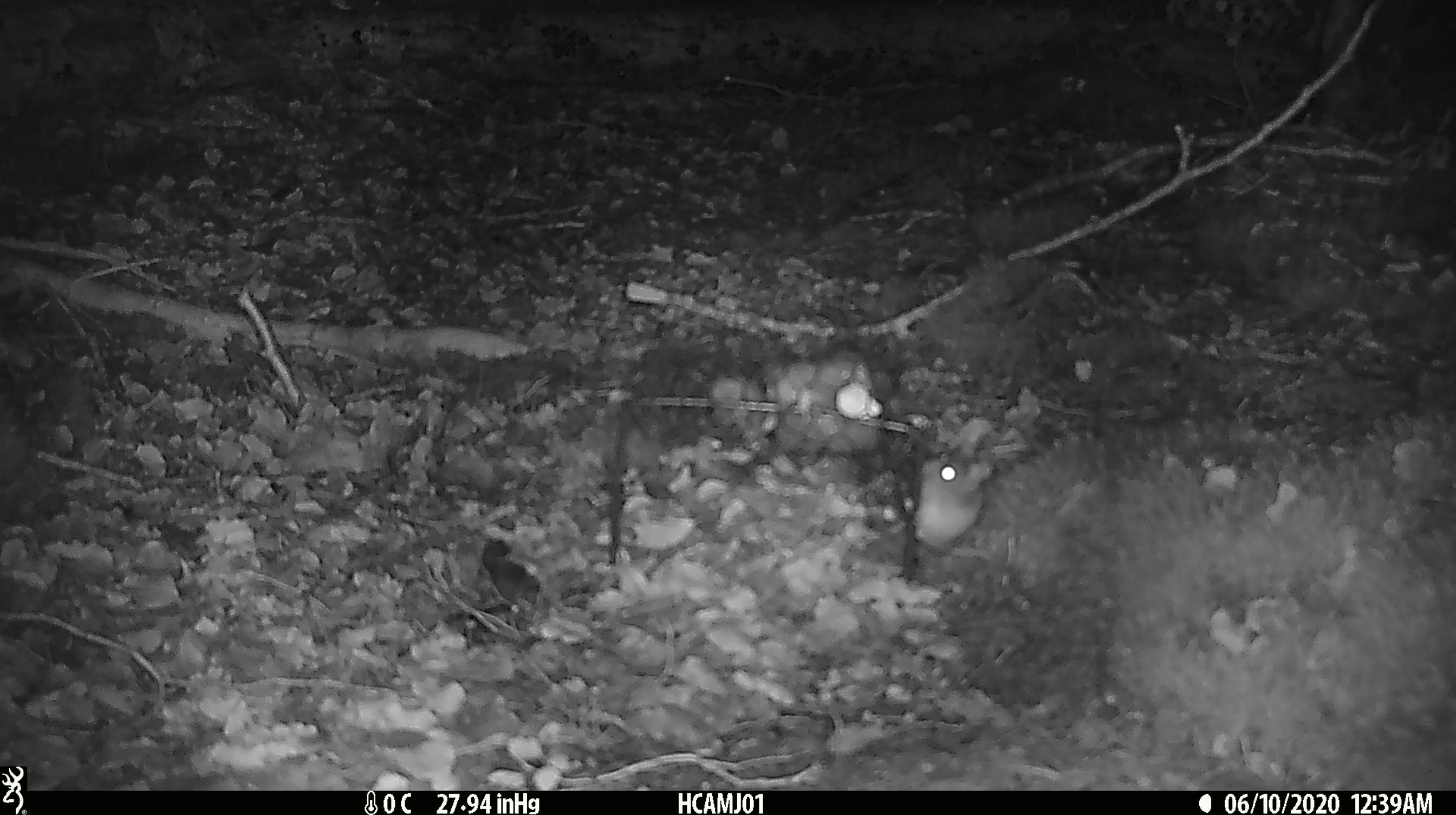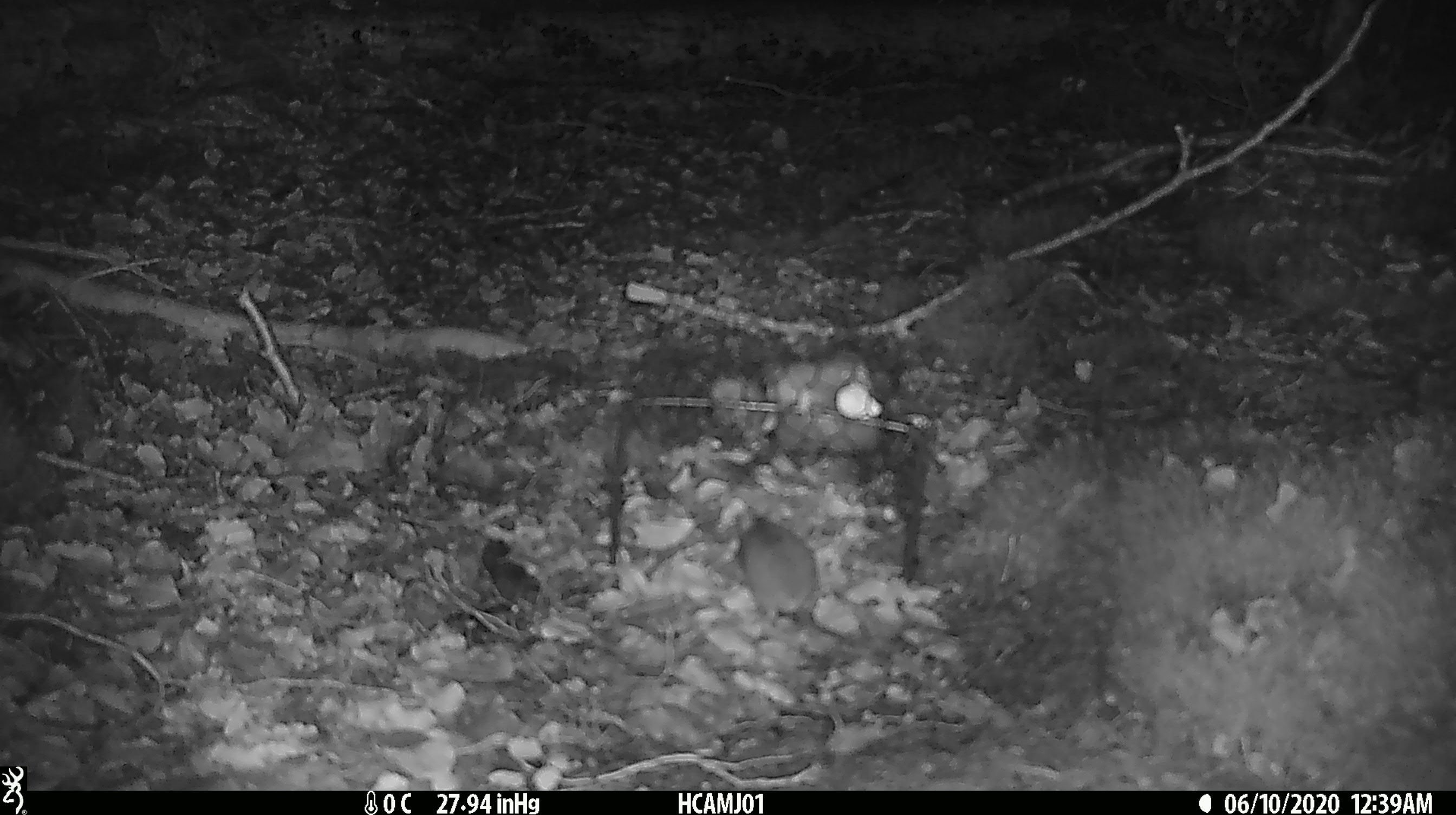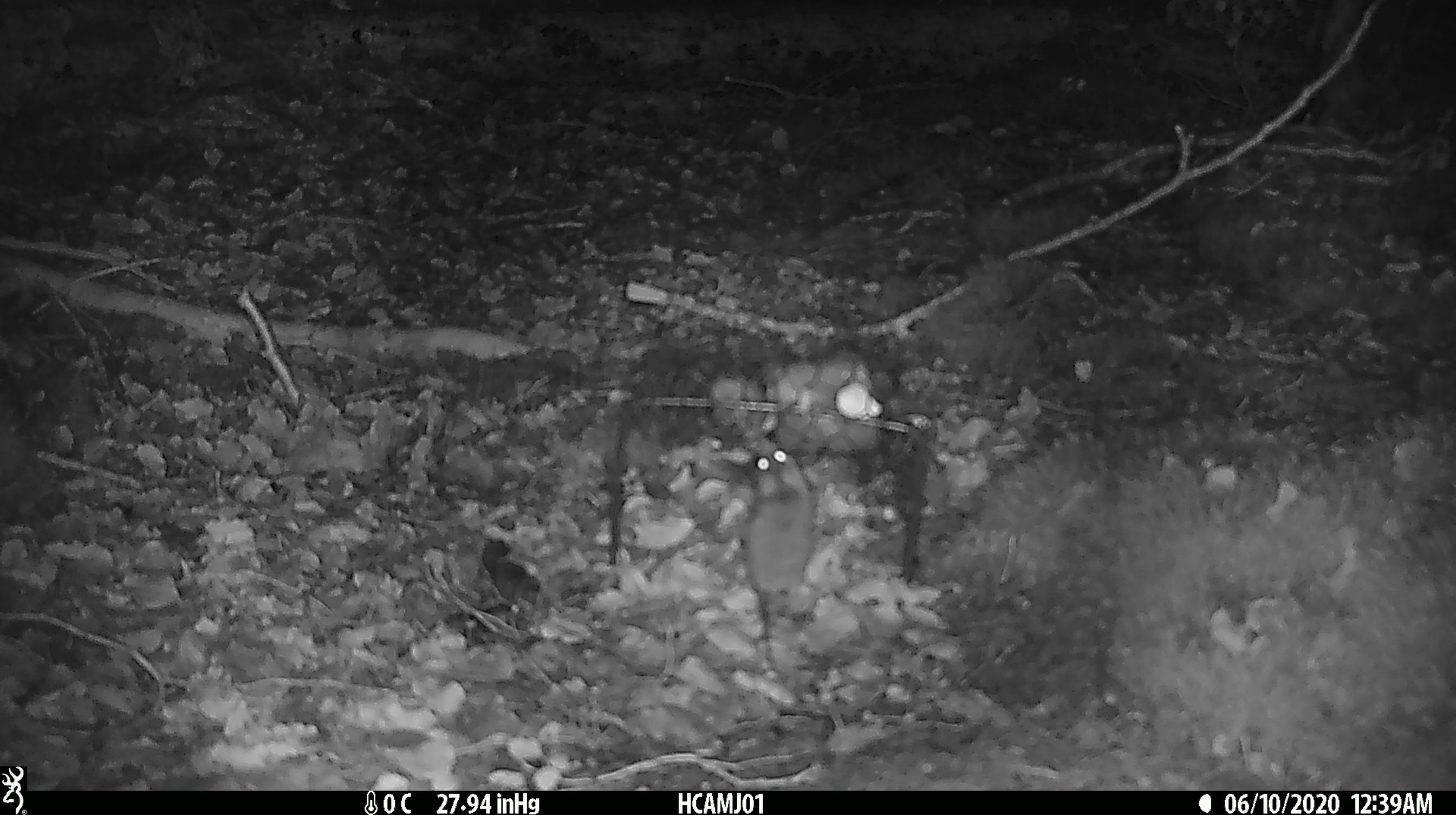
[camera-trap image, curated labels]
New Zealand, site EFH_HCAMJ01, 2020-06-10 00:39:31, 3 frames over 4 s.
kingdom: Animalia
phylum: Chordata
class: Mammalia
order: Rodentia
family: Muridae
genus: Mus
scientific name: Mus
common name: mouse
Mouse (Mus).